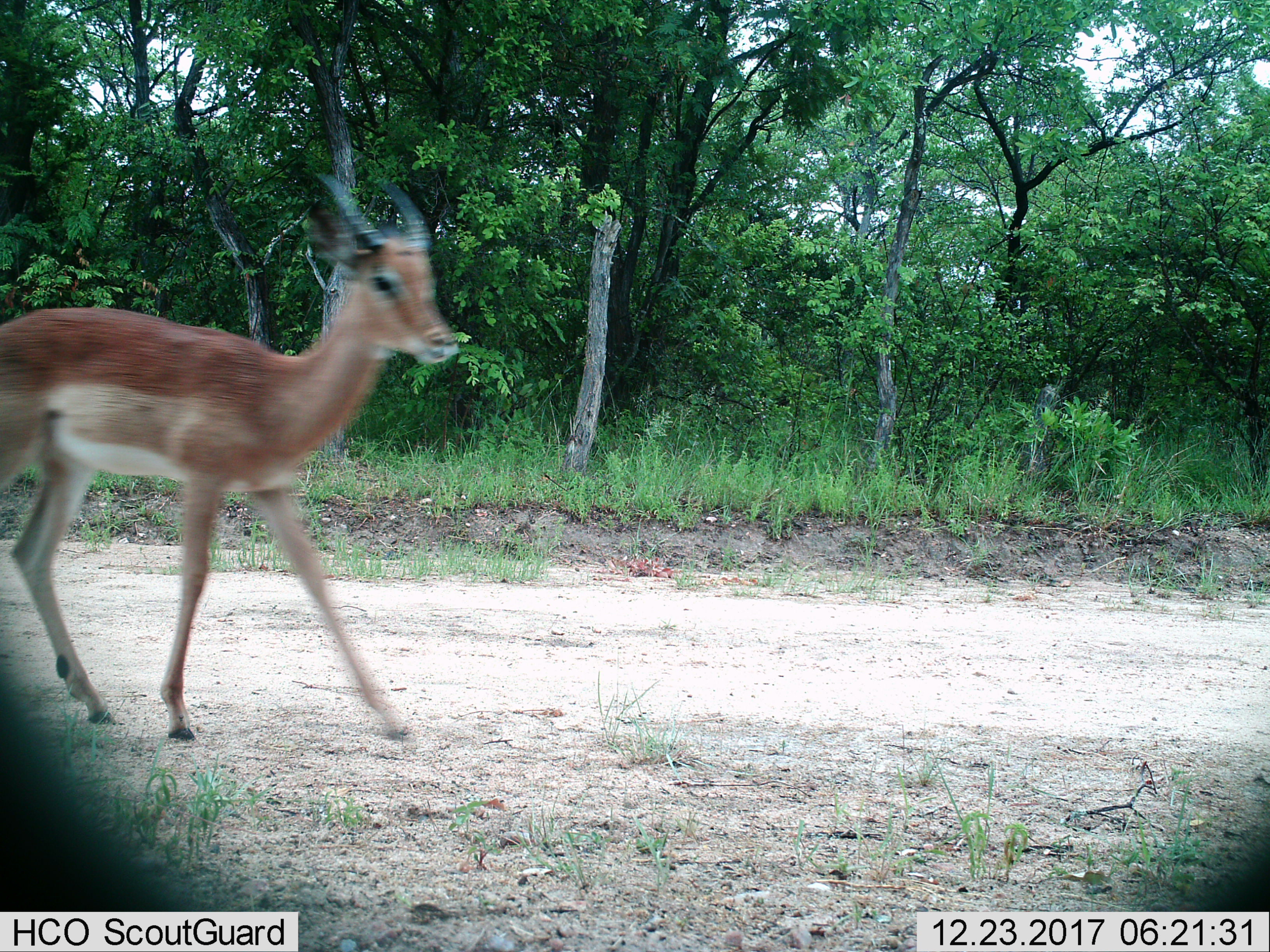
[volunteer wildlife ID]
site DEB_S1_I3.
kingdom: Animalia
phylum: Chordata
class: Mammalia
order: Artiodactyla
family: Bovidae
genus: Aepyceros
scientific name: Aepyceros melampus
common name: impala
Impala (Aepyceros melampus), count 1. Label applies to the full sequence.